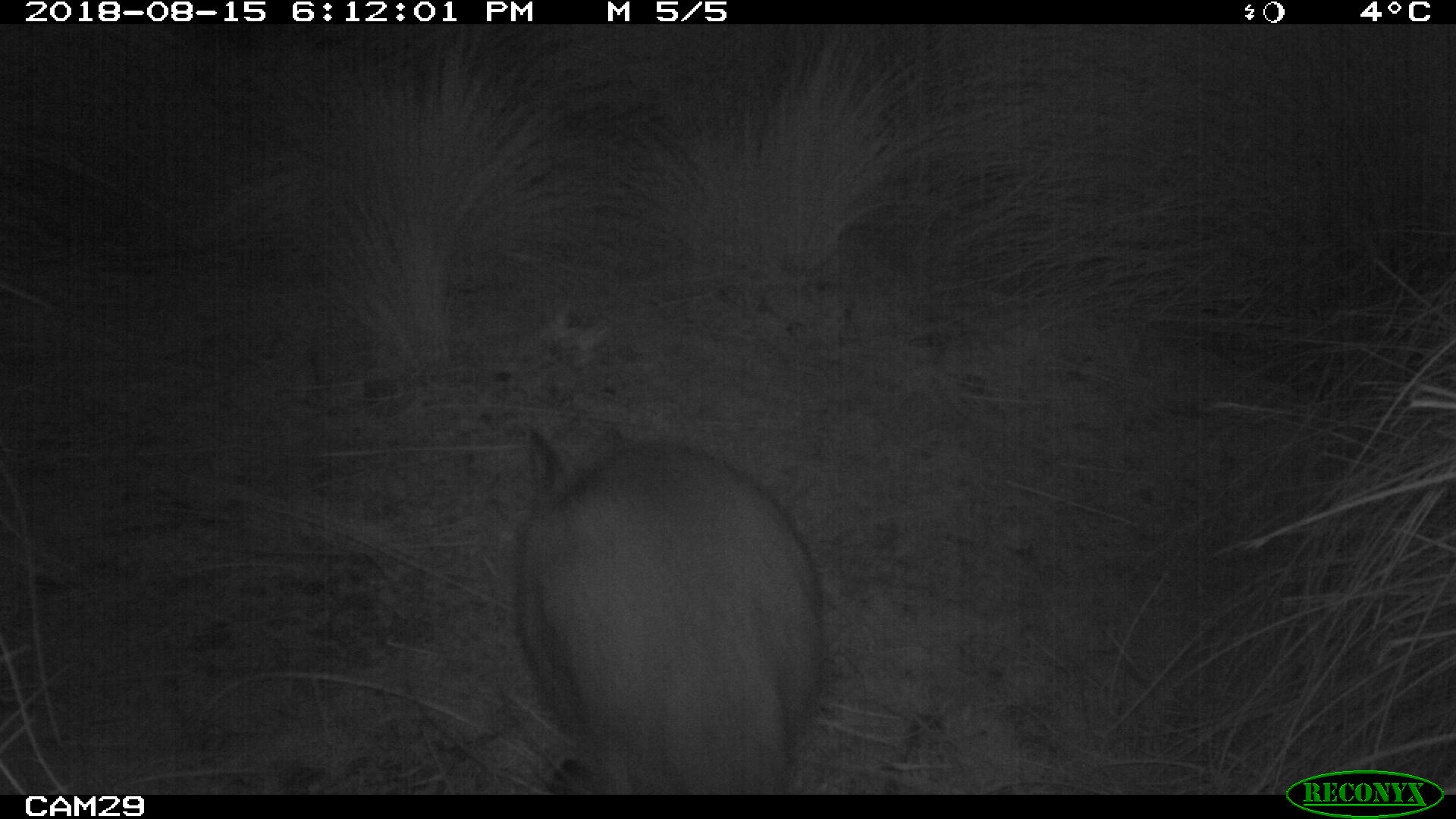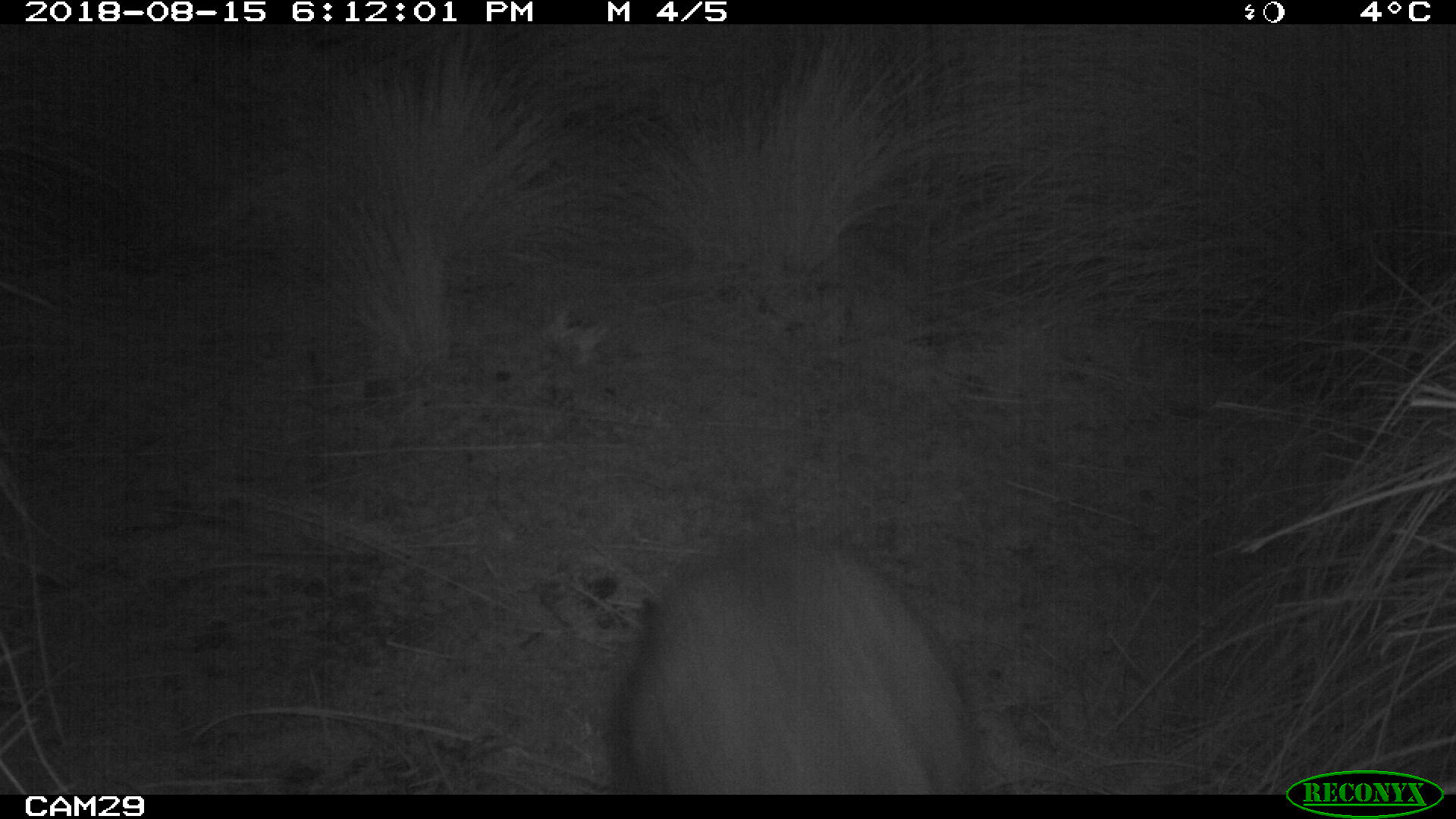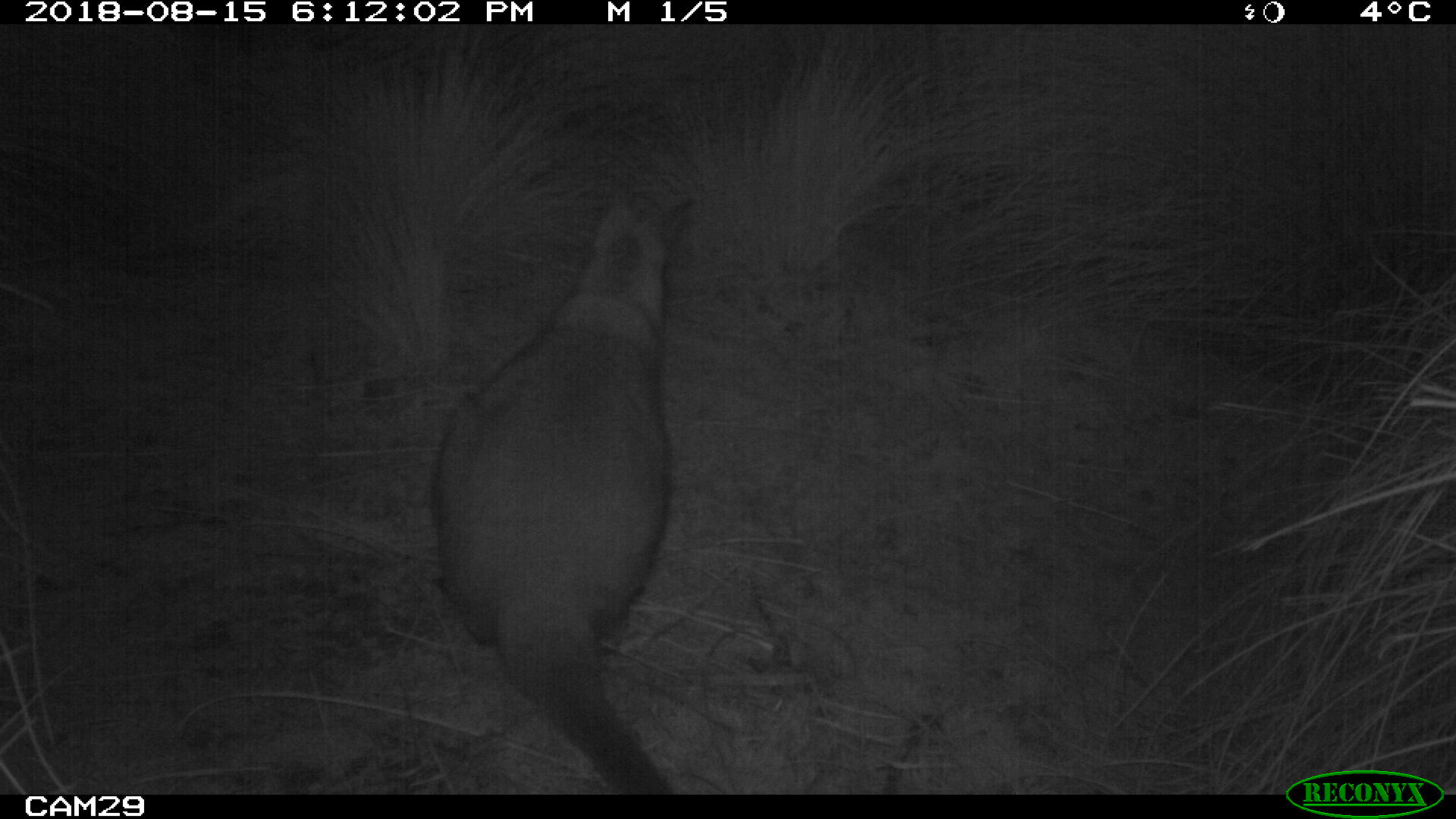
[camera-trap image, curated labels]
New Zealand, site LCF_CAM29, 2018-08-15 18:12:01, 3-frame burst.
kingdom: Animalia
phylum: Chordata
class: Mammalia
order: Diprotodontia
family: Macropodidae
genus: Notamacropus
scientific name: Notamacropus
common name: wallaby